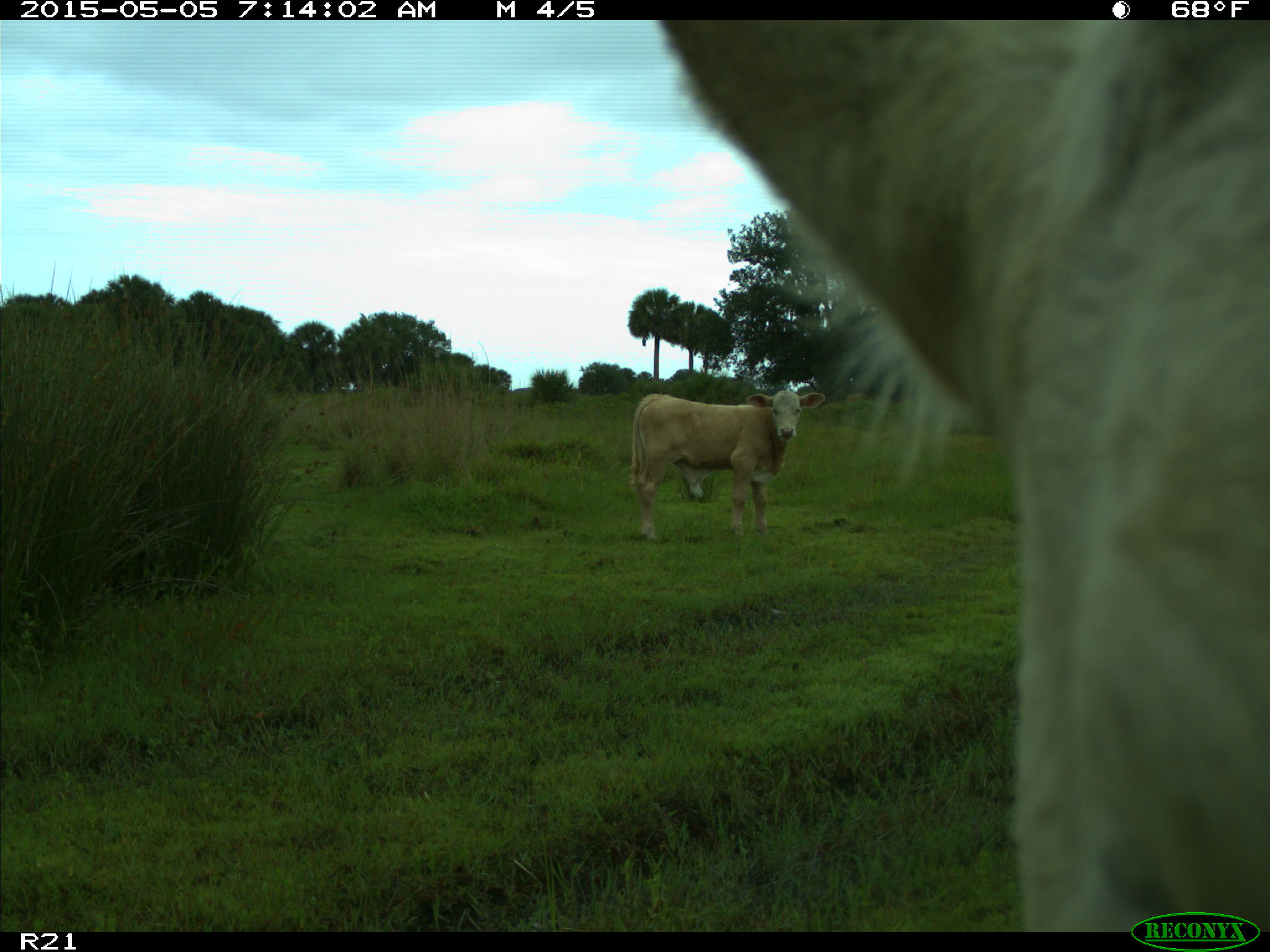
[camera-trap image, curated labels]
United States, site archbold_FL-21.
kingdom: Animalia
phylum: Chordata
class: Mammalia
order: Artiodactyla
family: Bovidae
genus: Bos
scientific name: Bos taurus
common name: domestic cow